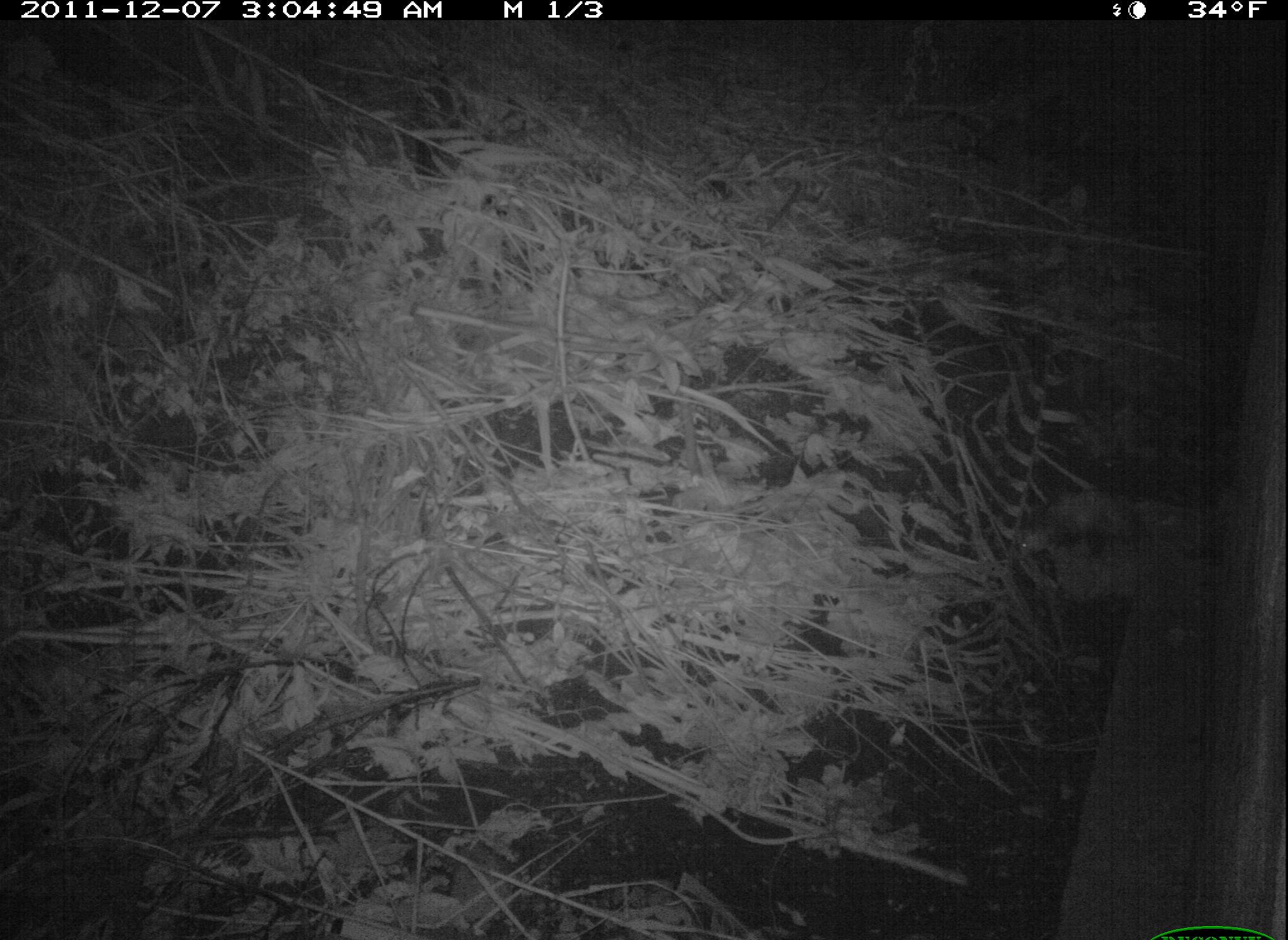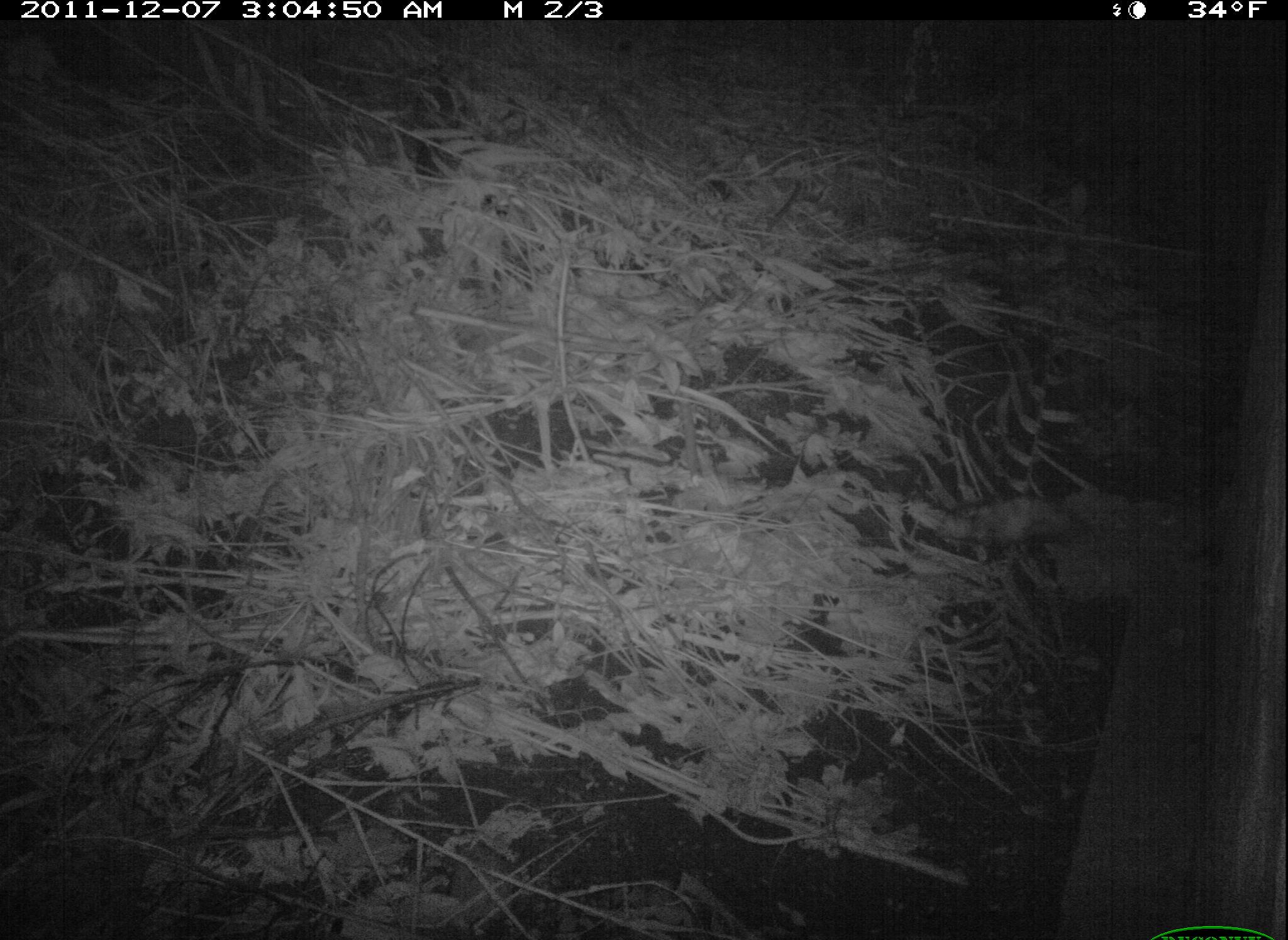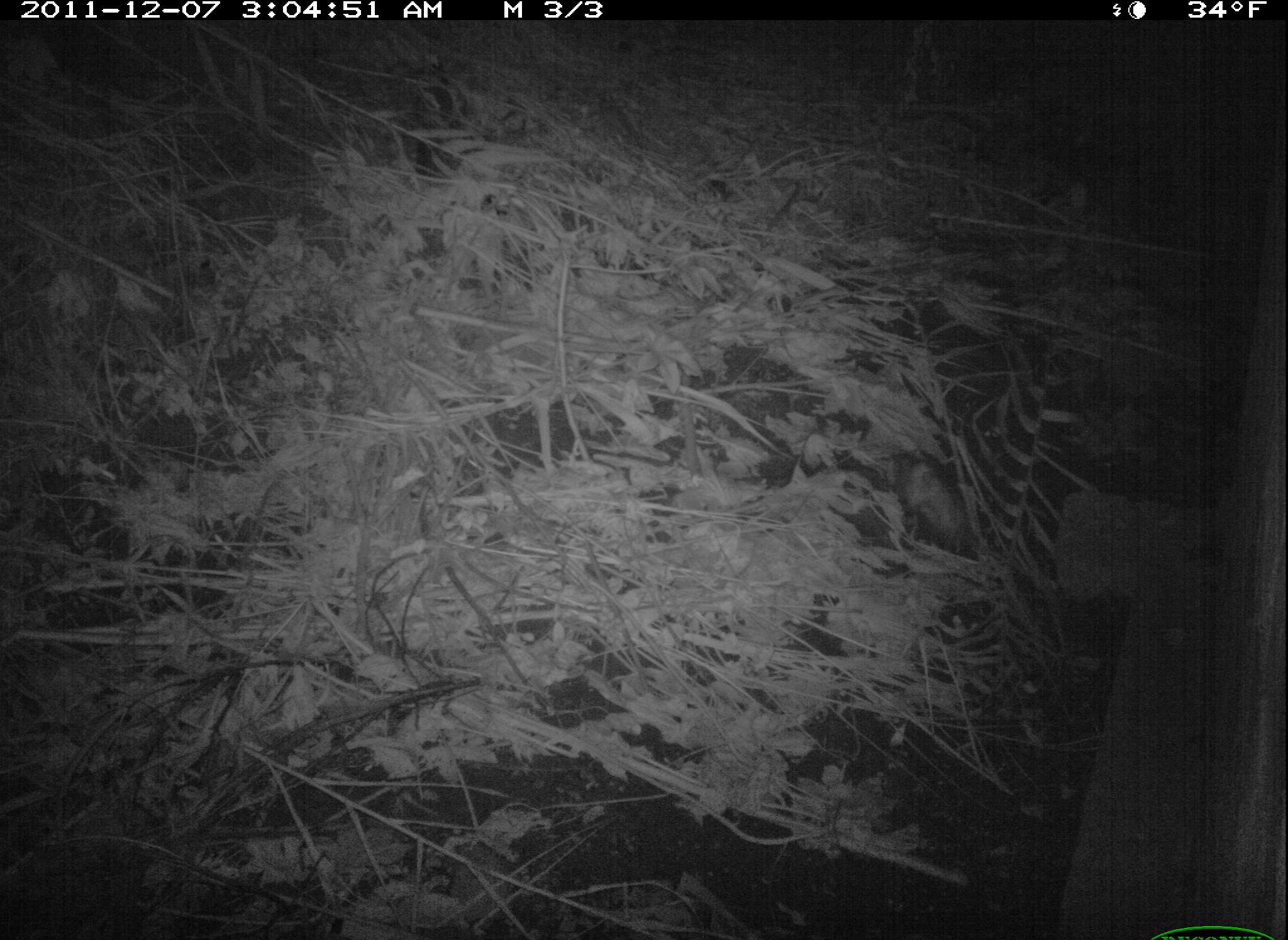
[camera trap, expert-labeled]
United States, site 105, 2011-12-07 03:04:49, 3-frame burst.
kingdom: Animalia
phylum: Chordata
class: Mammalia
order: Didelphimorphia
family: Didelphidae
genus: Didelphis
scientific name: Didelphis virginiana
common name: virginia opossum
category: opossum